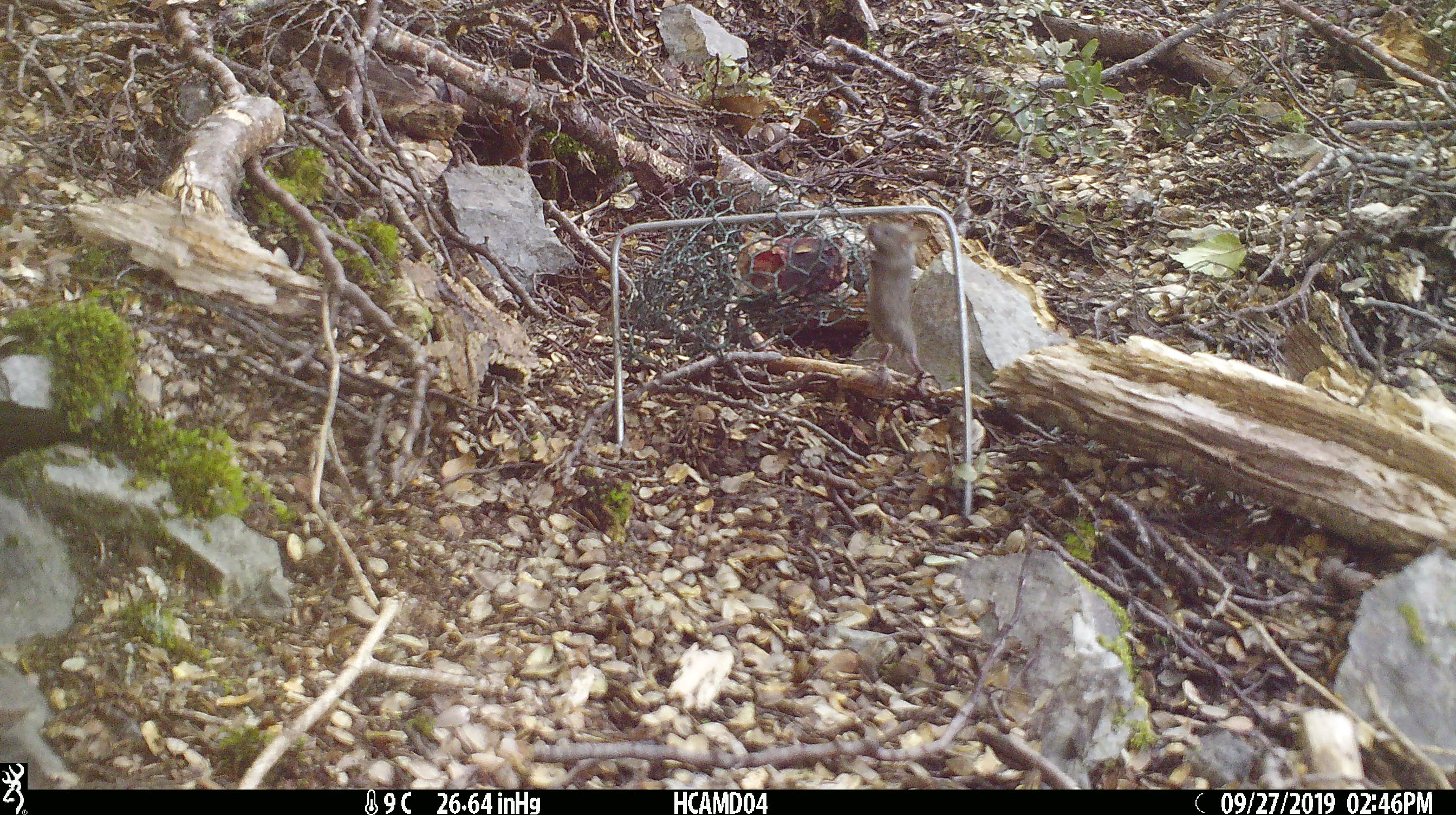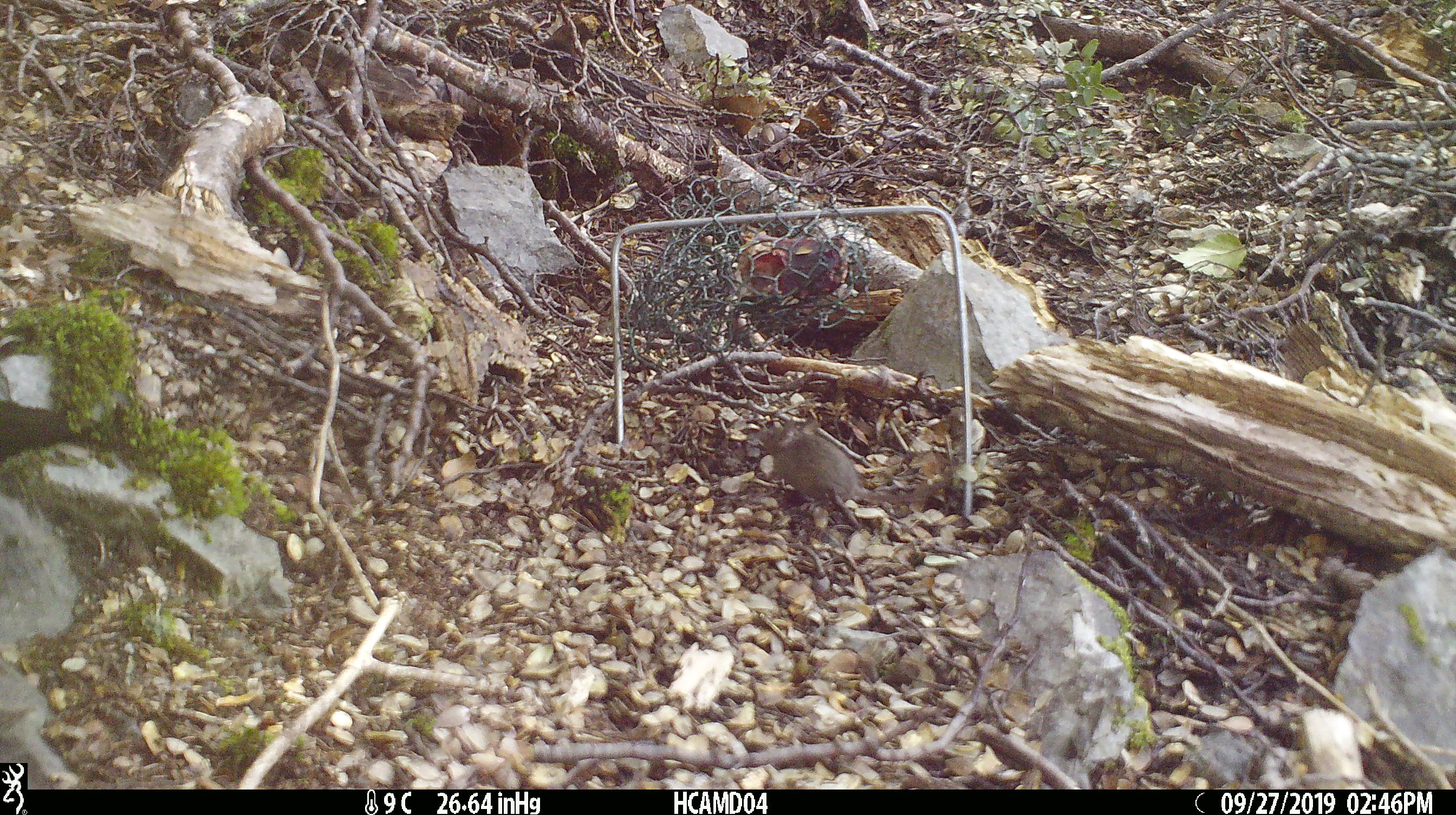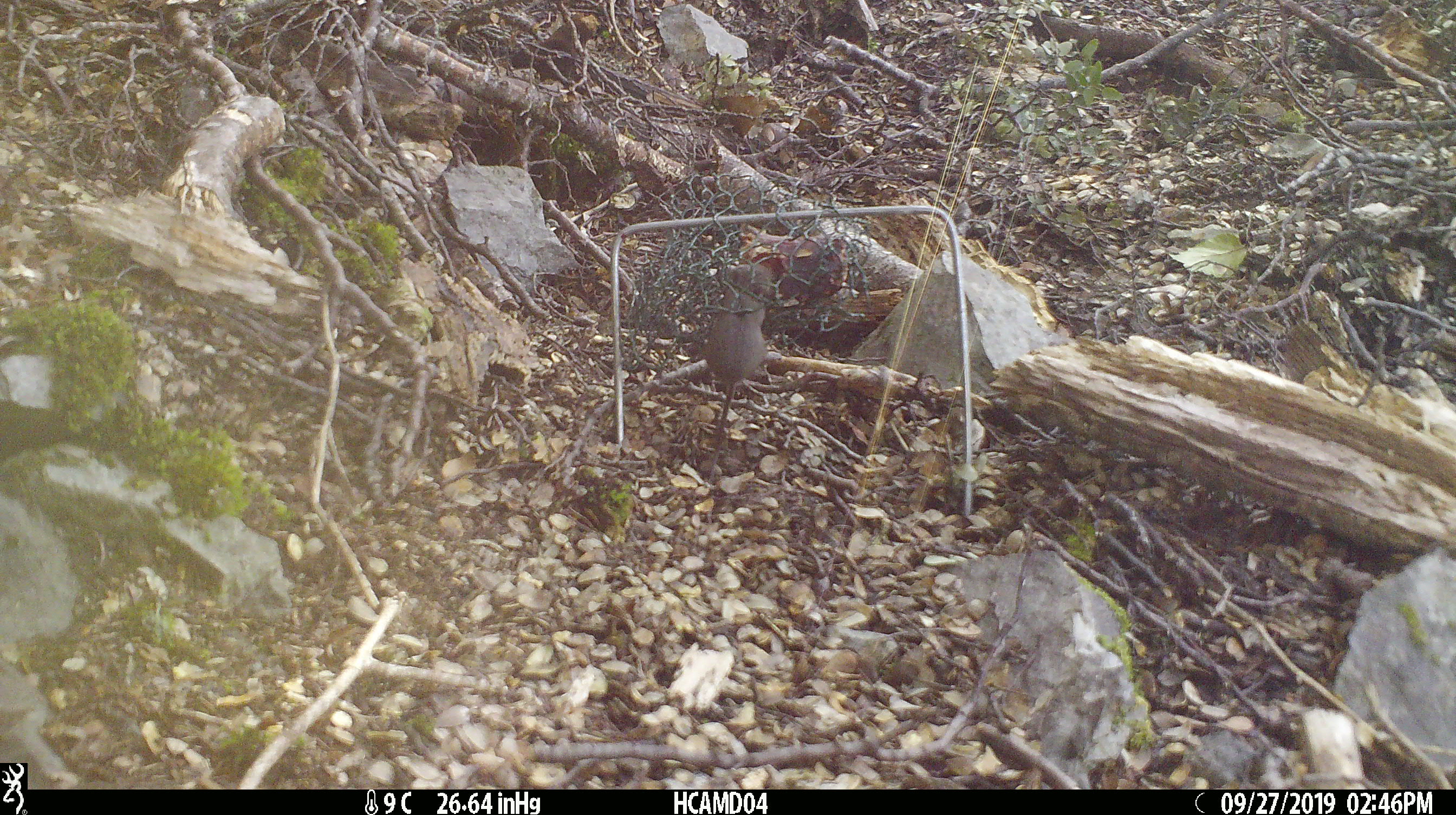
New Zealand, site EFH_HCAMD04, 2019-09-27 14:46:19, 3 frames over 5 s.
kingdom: Animalia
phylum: Chordata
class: Mammalia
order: Rodentia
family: Muridae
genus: Mus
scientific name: Mus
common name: mouse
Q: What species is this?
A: Mouse (Mus).